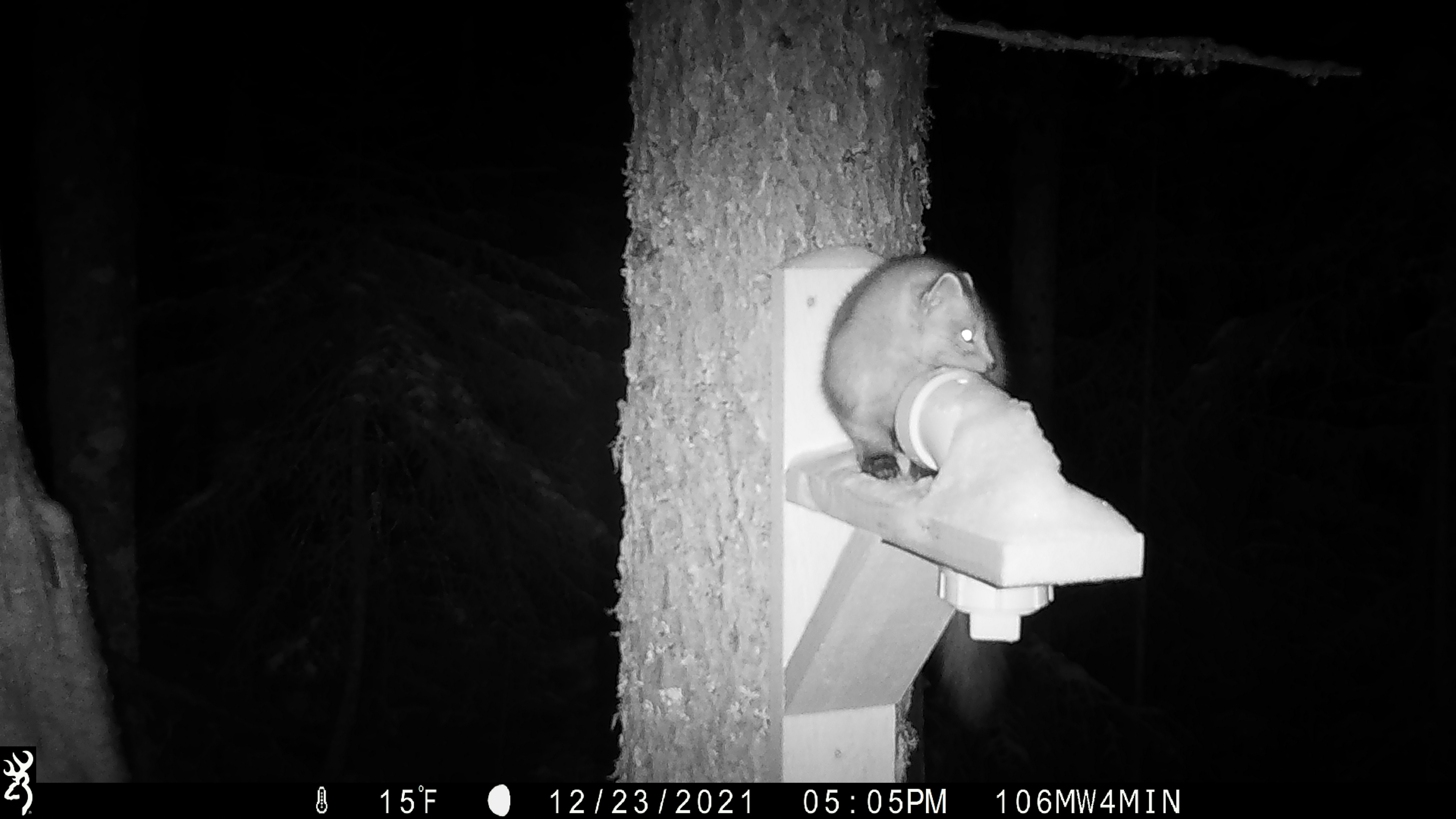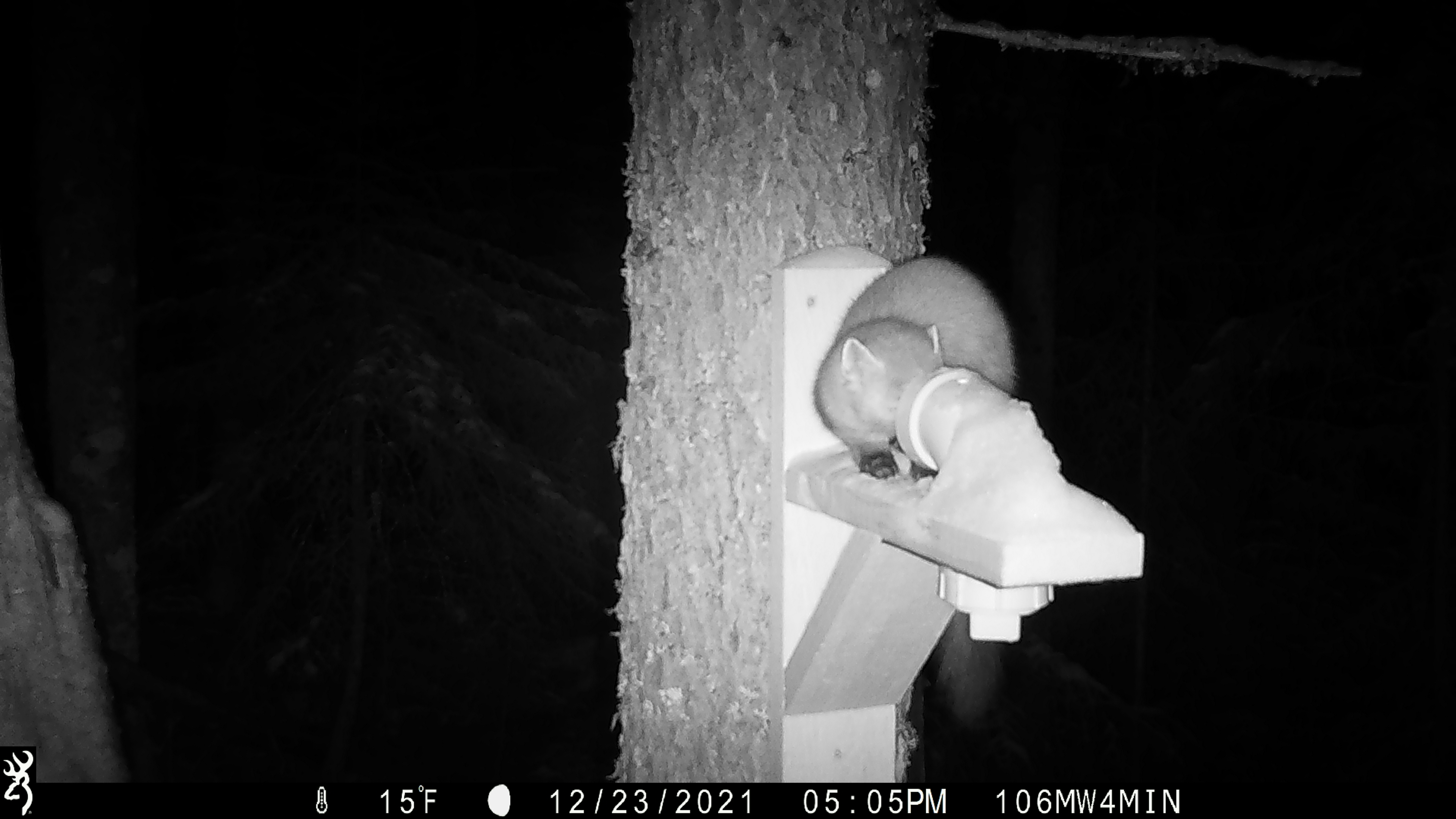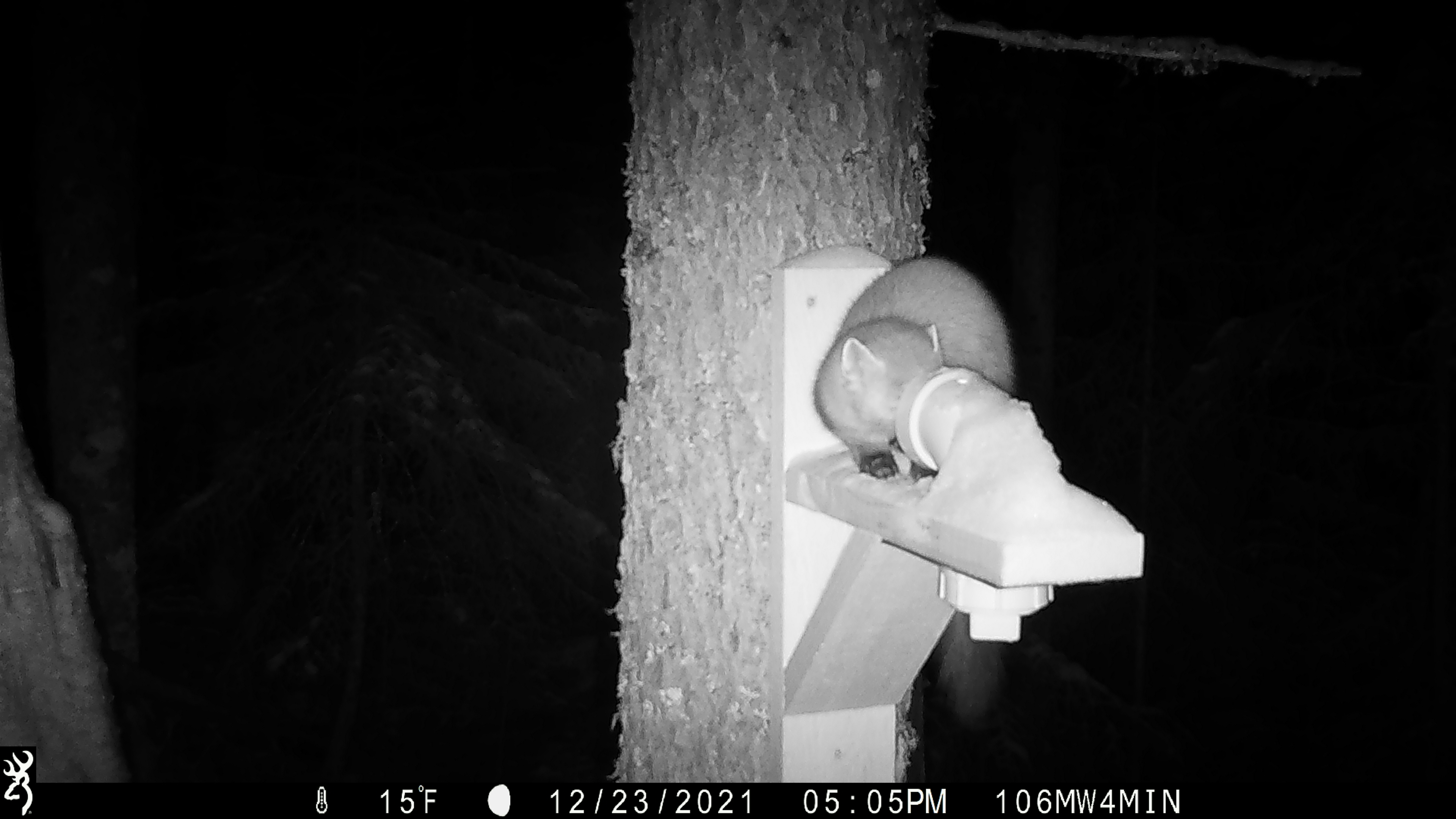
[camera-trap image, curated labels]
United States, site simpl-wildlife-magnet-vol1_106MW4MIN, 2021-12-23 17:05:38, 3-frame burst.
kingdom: Animalia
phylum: Chordata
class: Mammalia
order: Carnivora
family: Mustelidae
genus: Martes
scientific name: Martes americana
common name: american marten